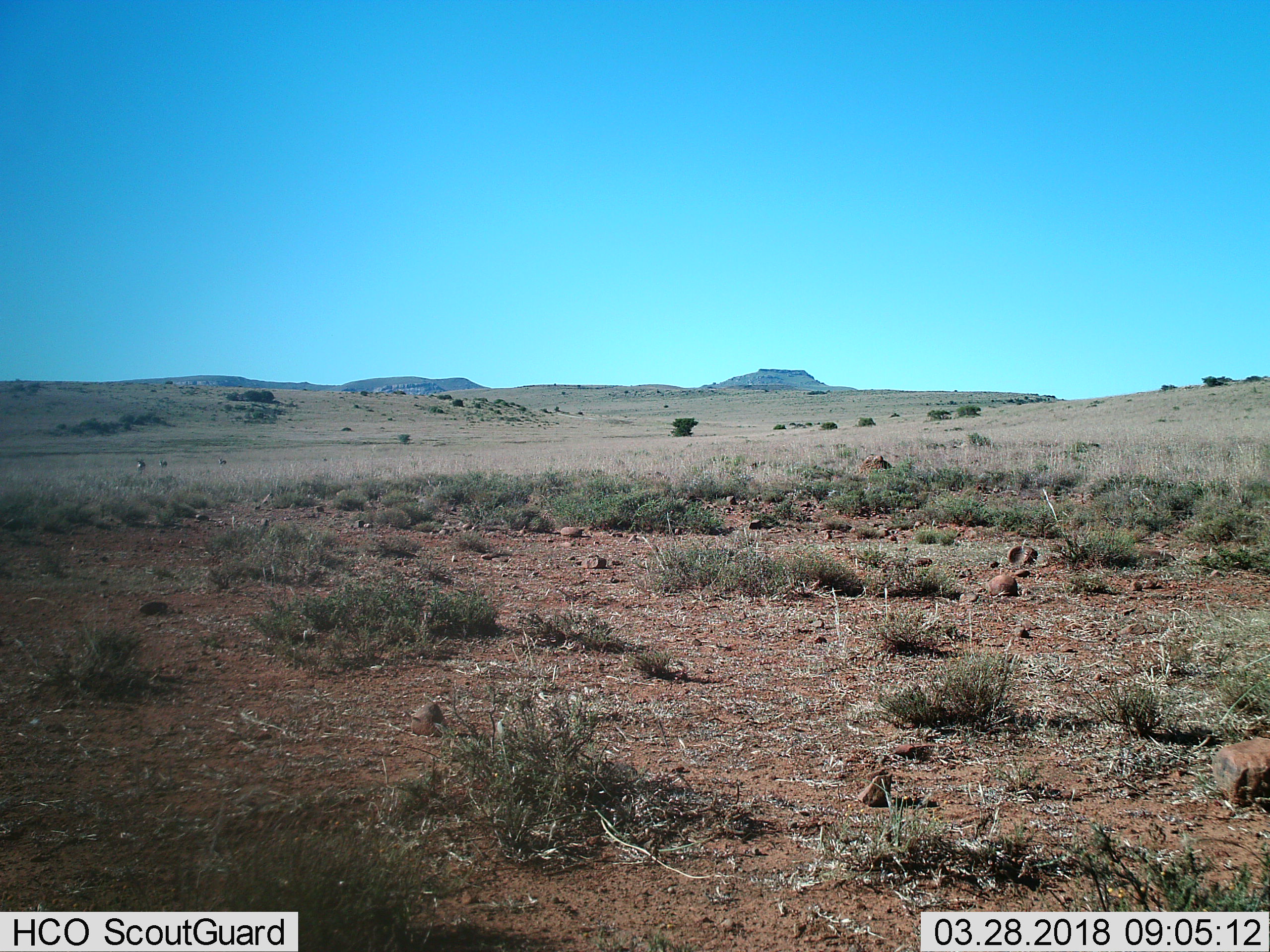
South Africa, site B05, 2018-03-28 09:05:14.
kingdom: Animalia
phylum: Chordata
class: Mammalia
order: Artiodactyla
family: Bovidae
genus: Tragelaphus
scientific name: Tragelaphus strepsiceros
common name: greater kudu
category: kudu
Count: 3.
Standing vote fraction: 100%.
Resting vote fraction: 0%.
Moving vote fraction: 0%.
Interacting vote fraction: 0%.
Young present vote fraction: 0%.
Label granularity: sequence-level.